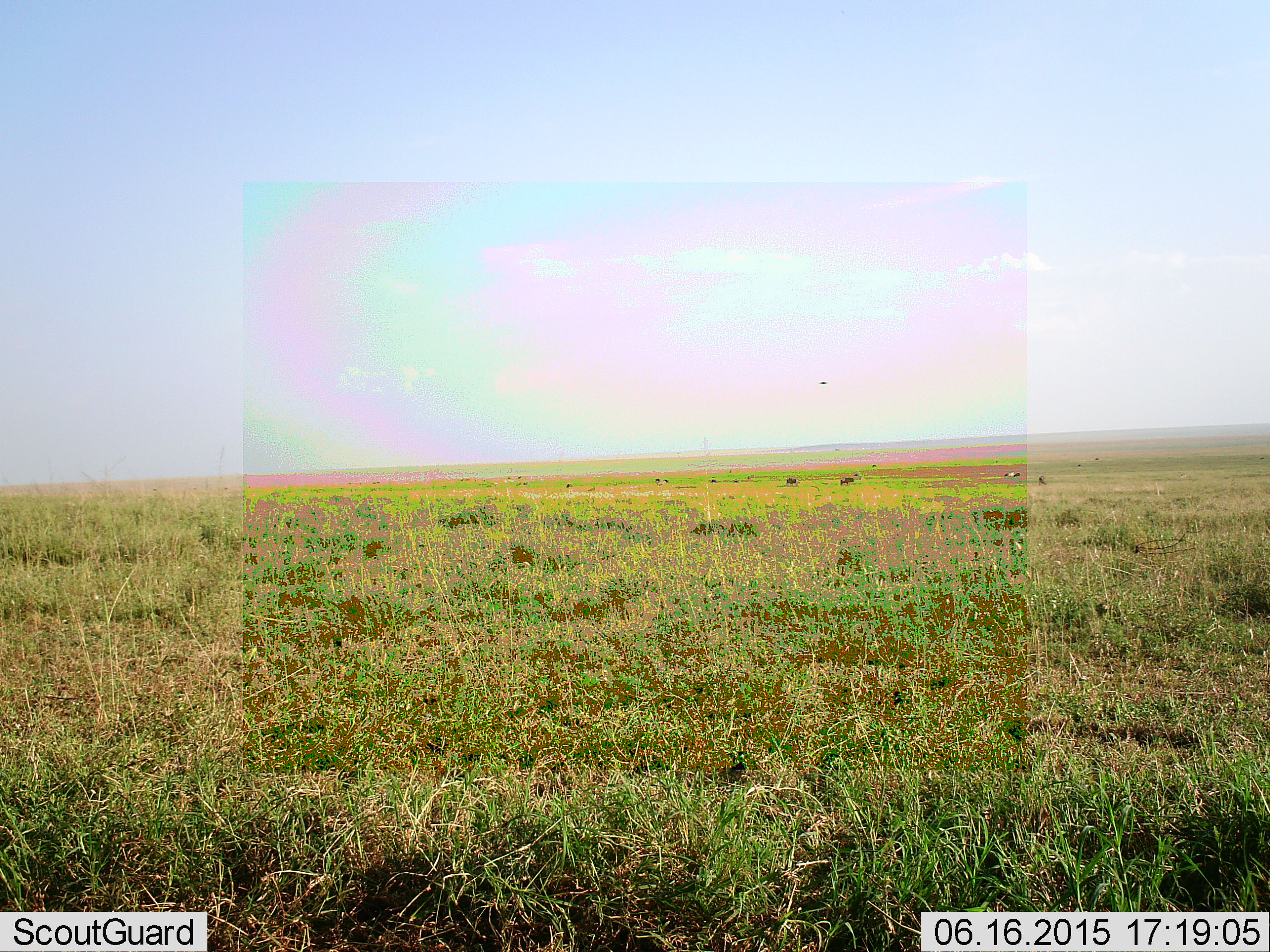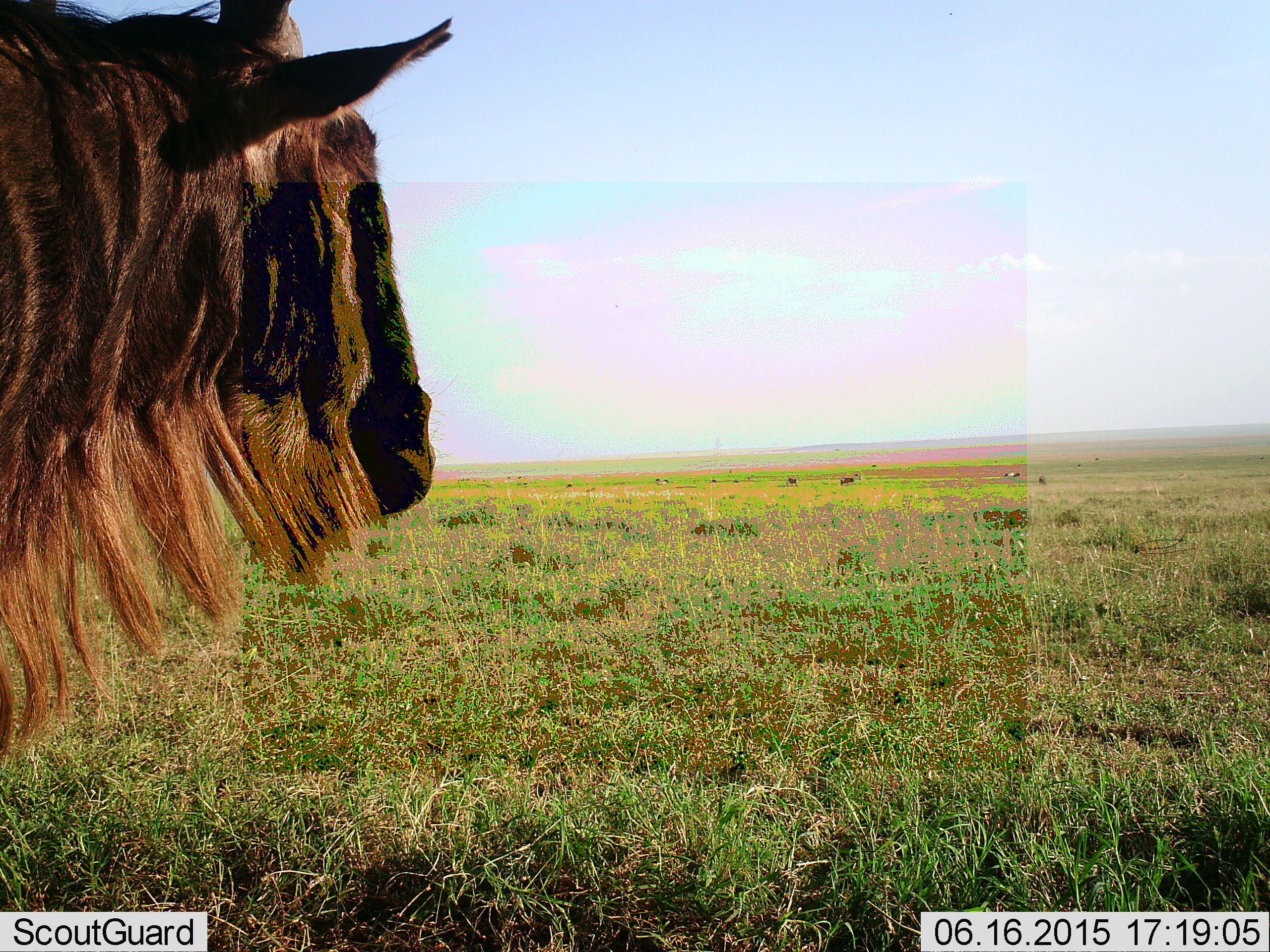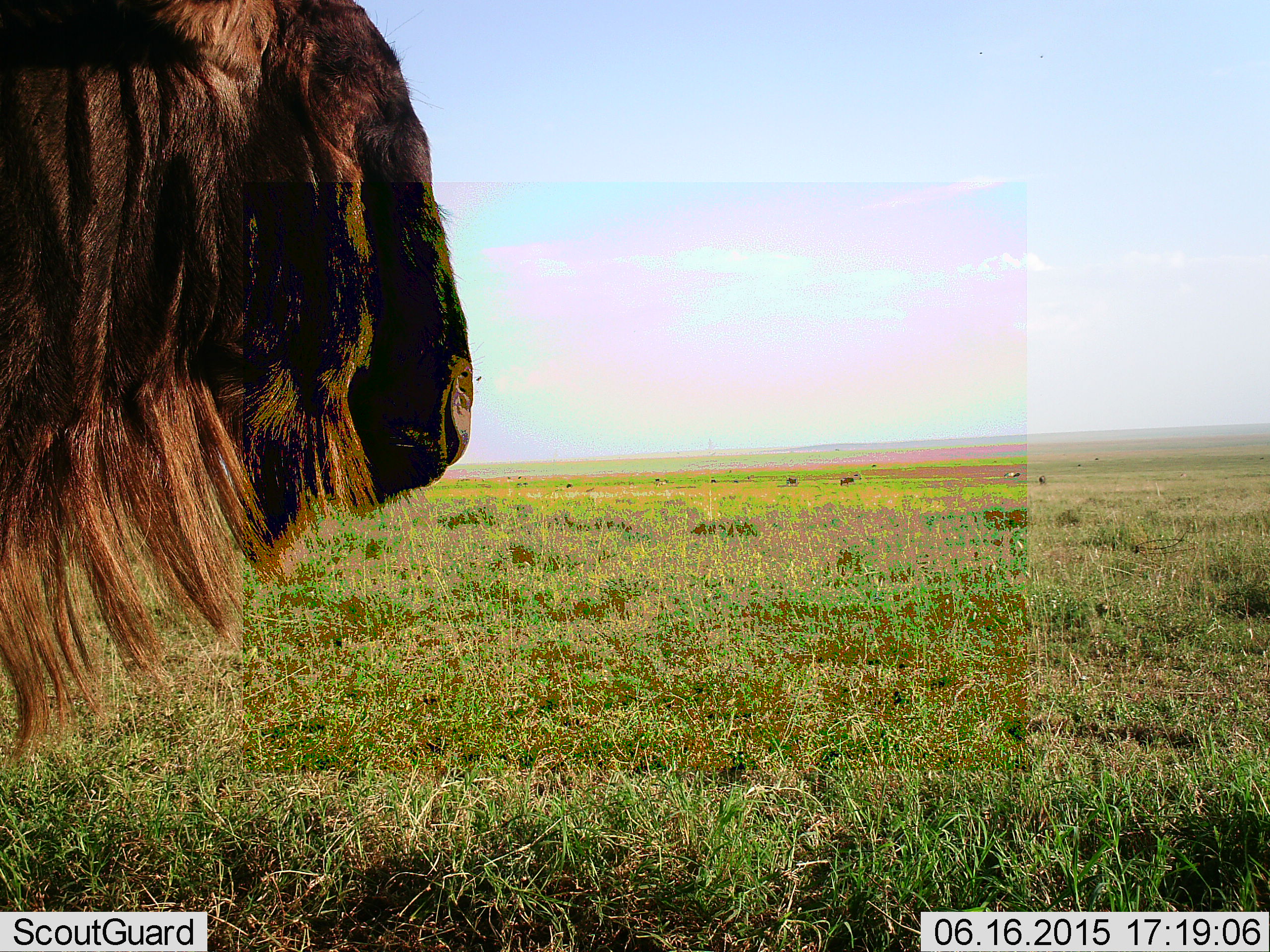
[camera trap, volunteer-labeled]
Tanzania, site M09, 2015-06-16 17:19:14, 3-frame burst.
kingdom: Animalia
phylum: Chordata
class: Mammalia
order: Artiodactyla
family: Bovidae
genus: Connochaetes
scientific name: Connochaetes taurinus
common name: blue wildebeest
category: wildebeest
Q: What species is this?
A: Wildebeest (blue wildebeest) (Connochaetes taurinus).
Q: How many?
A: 1.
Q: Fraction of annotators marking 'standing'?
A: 82%.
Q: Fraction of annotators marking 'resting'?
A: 0%.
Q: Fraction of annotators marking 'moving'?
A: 36%.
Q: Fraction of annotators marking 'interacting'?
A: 0%.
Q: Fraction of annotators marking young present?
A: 0%.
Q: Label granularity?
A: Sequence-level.